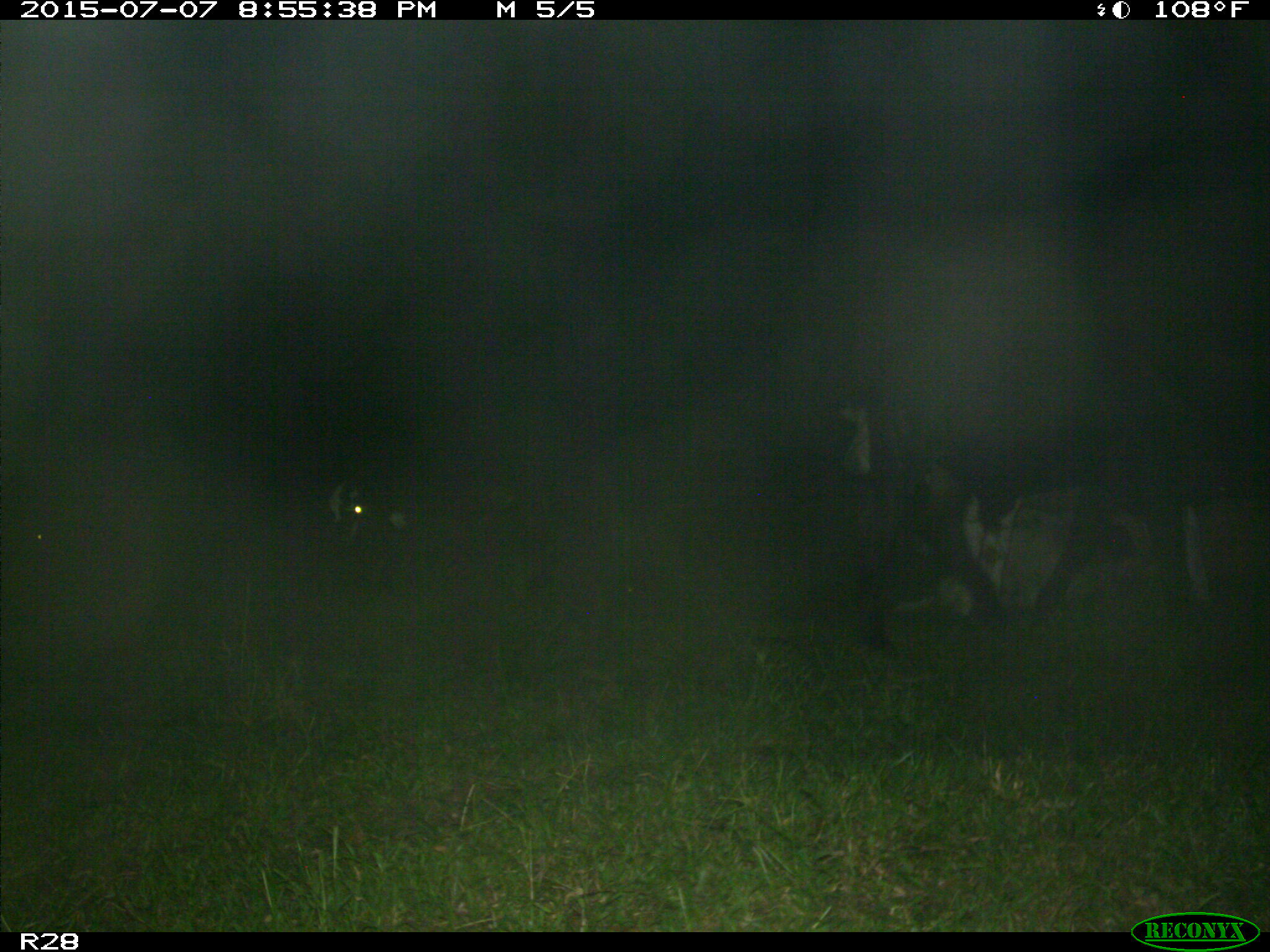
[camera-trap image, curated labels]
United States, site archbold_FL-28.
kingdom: Animalia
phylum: Chordata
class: Mammalia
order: Artiodactyla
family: Bovidae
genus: Bos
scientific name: Bos taurus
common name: domestic cow